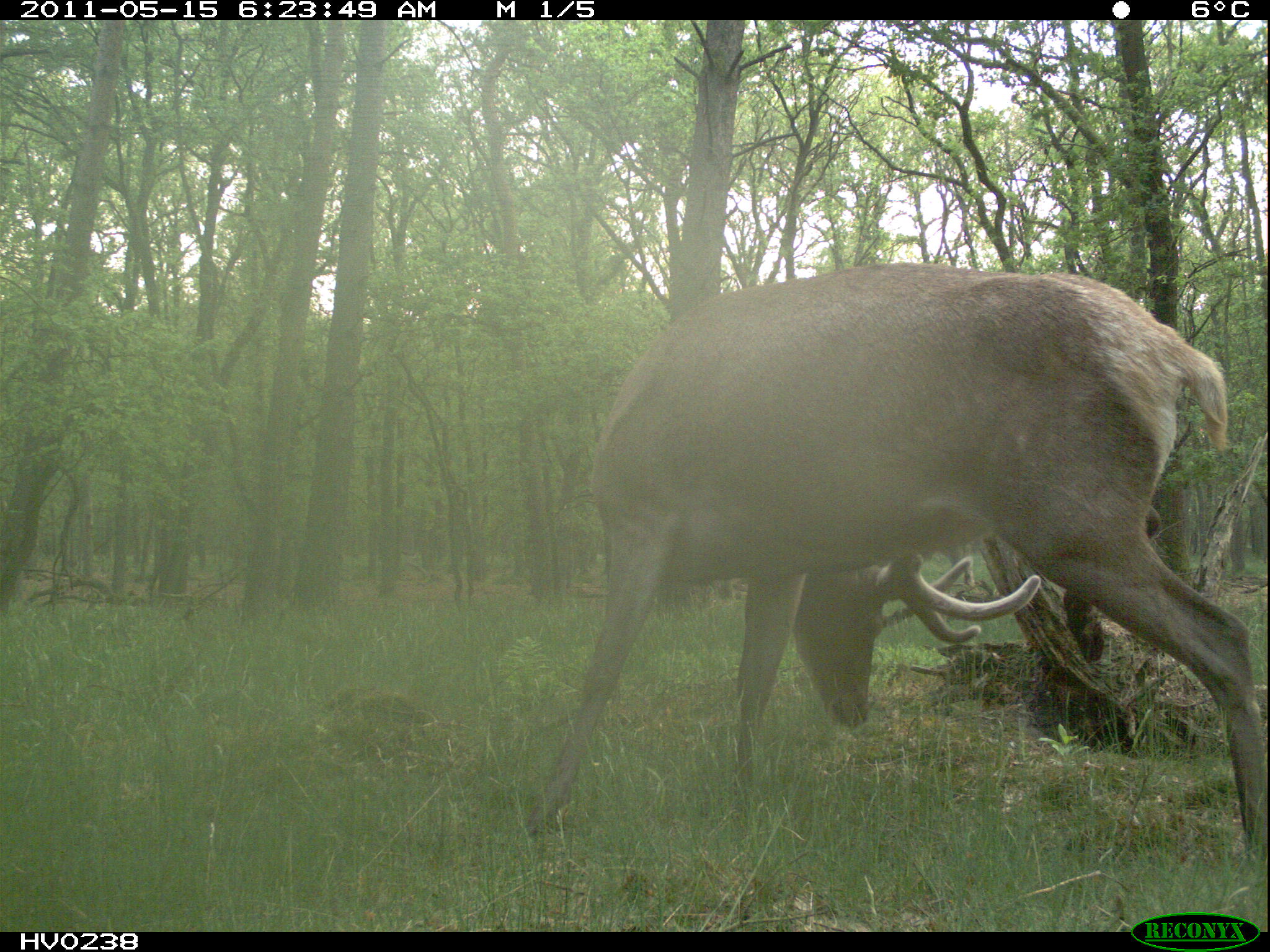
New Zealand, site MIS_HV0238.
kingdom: Animalia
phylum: Chordata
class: Mammalia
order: Artiodactyla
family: Cervidae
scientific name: Cervidae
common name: deer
Deer (Cervidae).